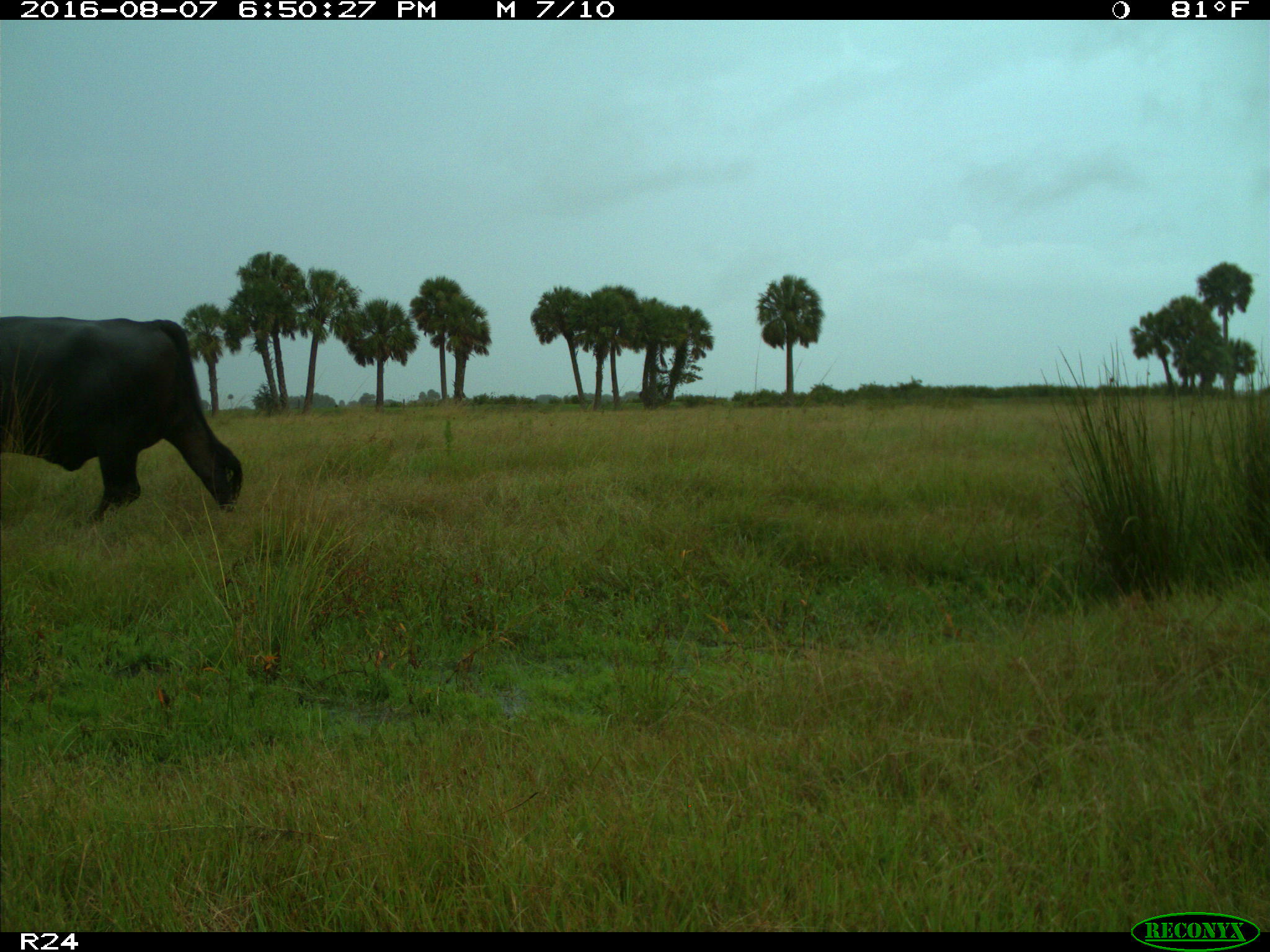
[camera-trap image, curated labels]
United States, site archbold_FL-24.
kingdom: Animalia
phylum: Chordata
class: Mammalia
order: Artiodactyla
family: Bovidae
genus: Bos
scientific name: Bos taurus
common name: domestic cow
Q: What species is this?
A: Bos taurus (domestic cow).